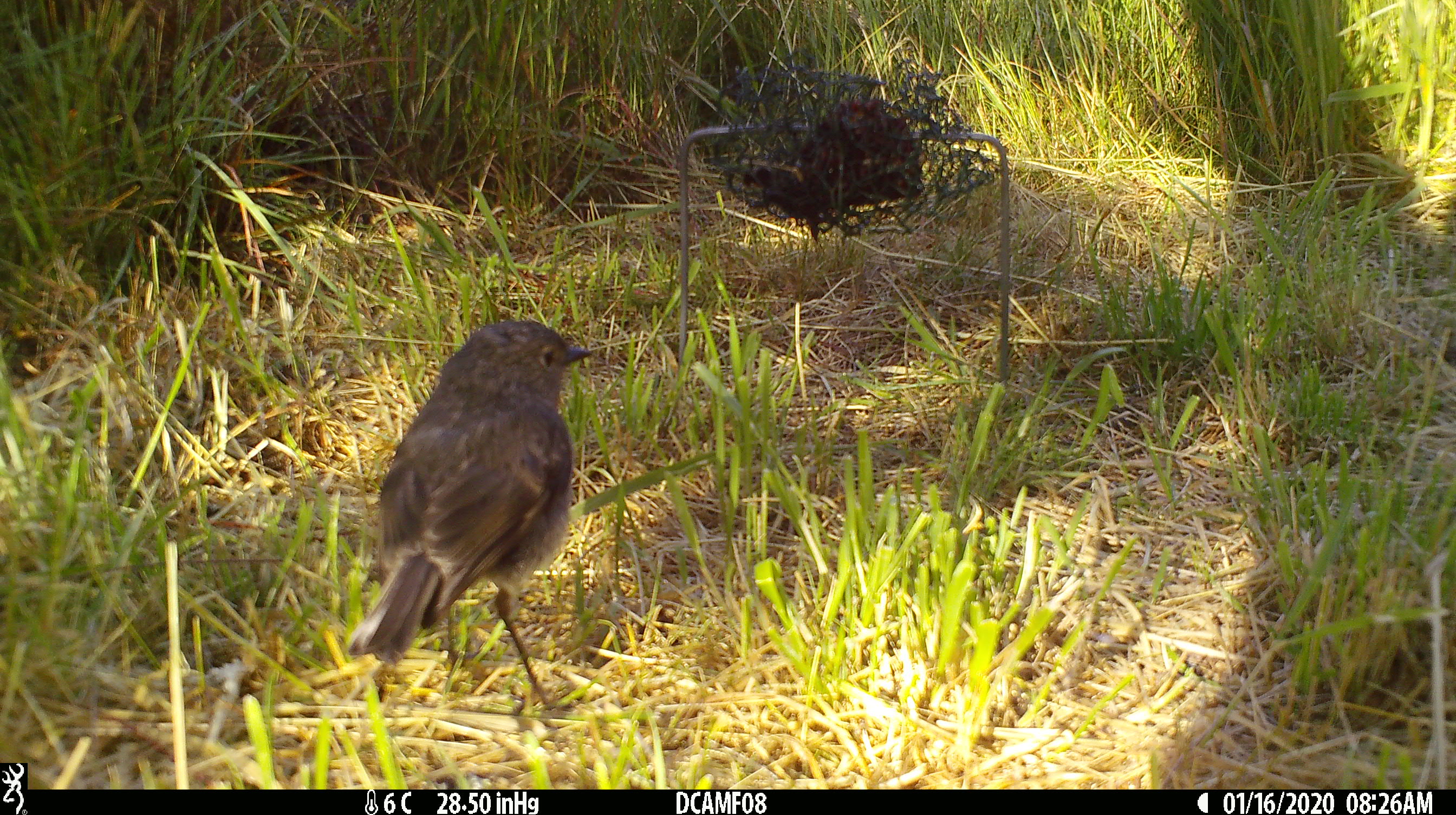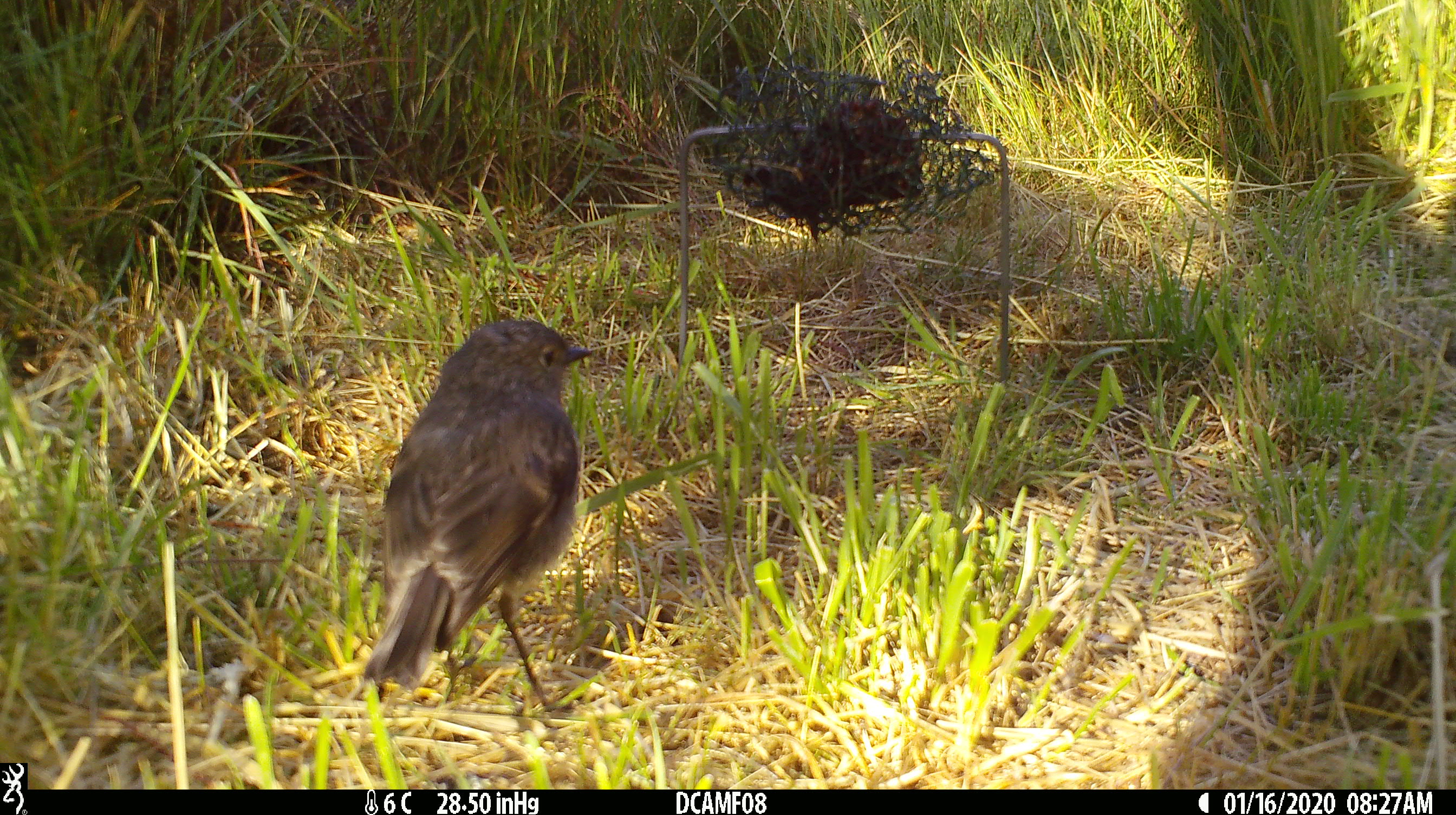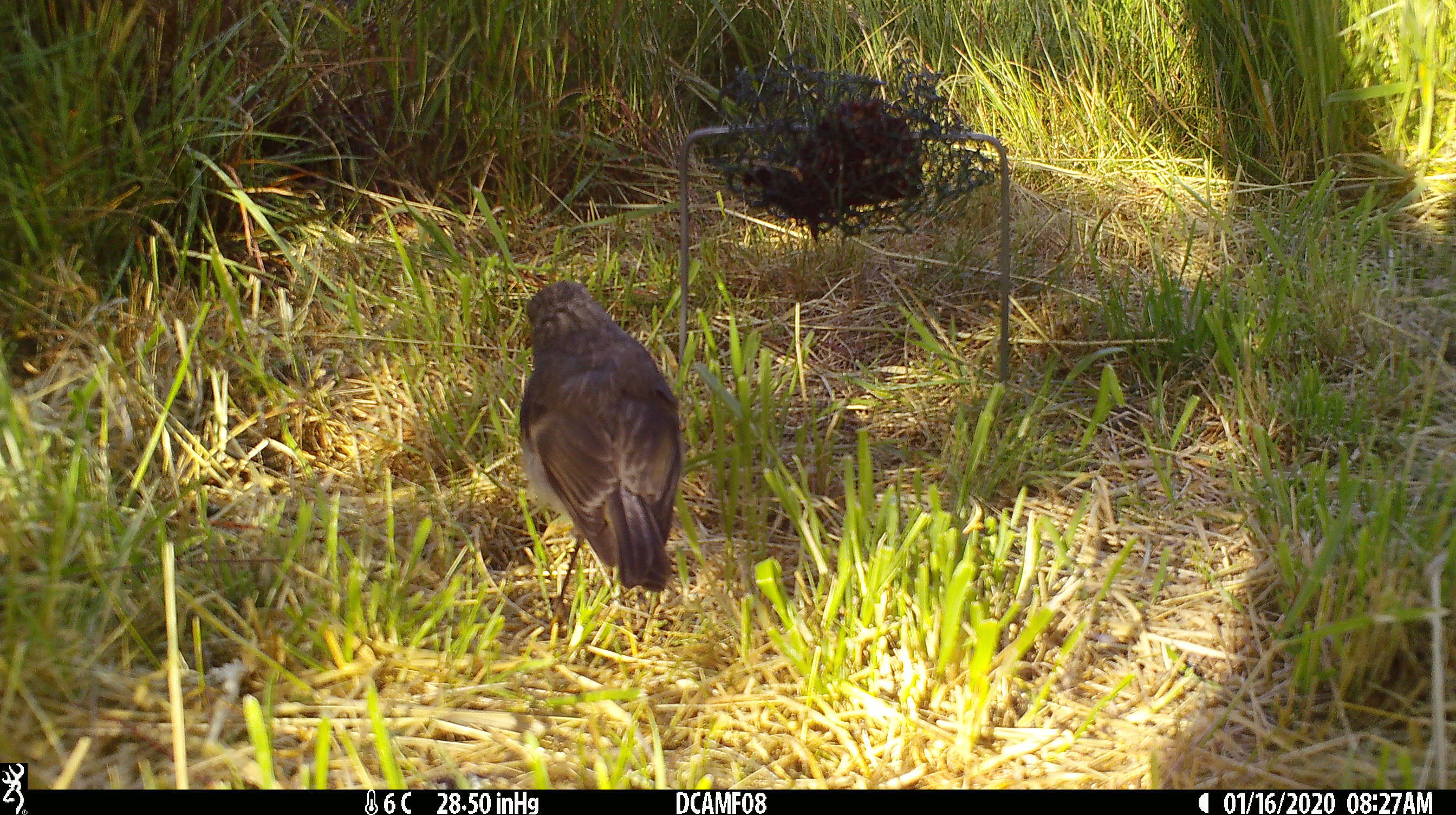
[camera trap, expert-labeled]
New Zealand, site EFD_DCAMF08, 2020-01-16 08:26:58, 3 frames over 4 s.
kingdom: Animalia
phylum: Chordata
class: Aves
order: Passeriformes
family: Petroicidae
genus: Petroica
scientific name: Petroica australis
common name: new zealand robin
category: robin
Robin (new zealand robin) (Petroica australis).